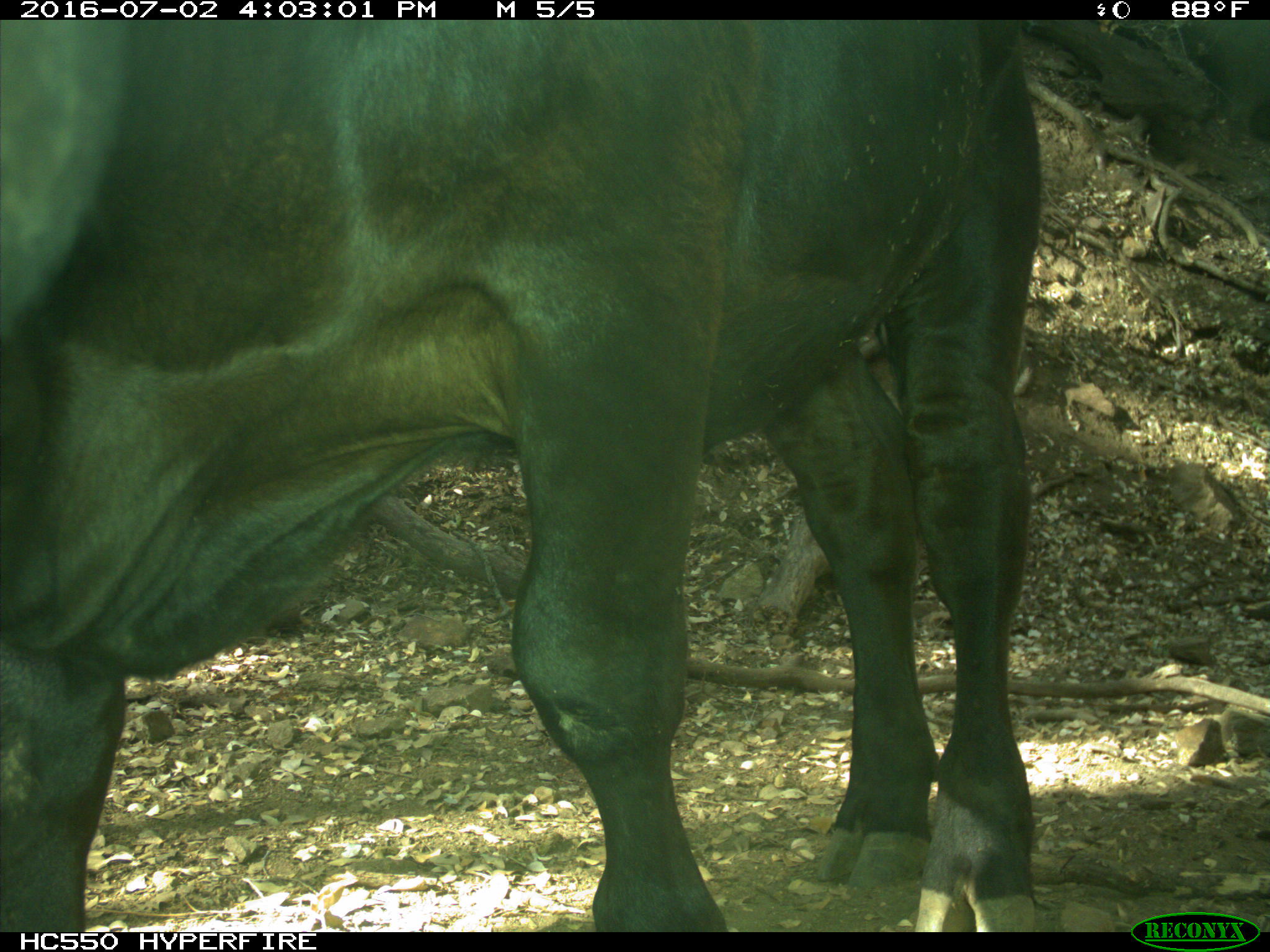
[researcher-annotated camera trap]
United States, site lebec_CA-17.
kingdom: Animalia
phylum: Chordata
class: Mammalia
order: Artiodactyla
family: Bovidae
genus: Bos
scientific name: Bos taurus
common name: domestic cow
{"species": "Bos taurus (domestic cow)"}